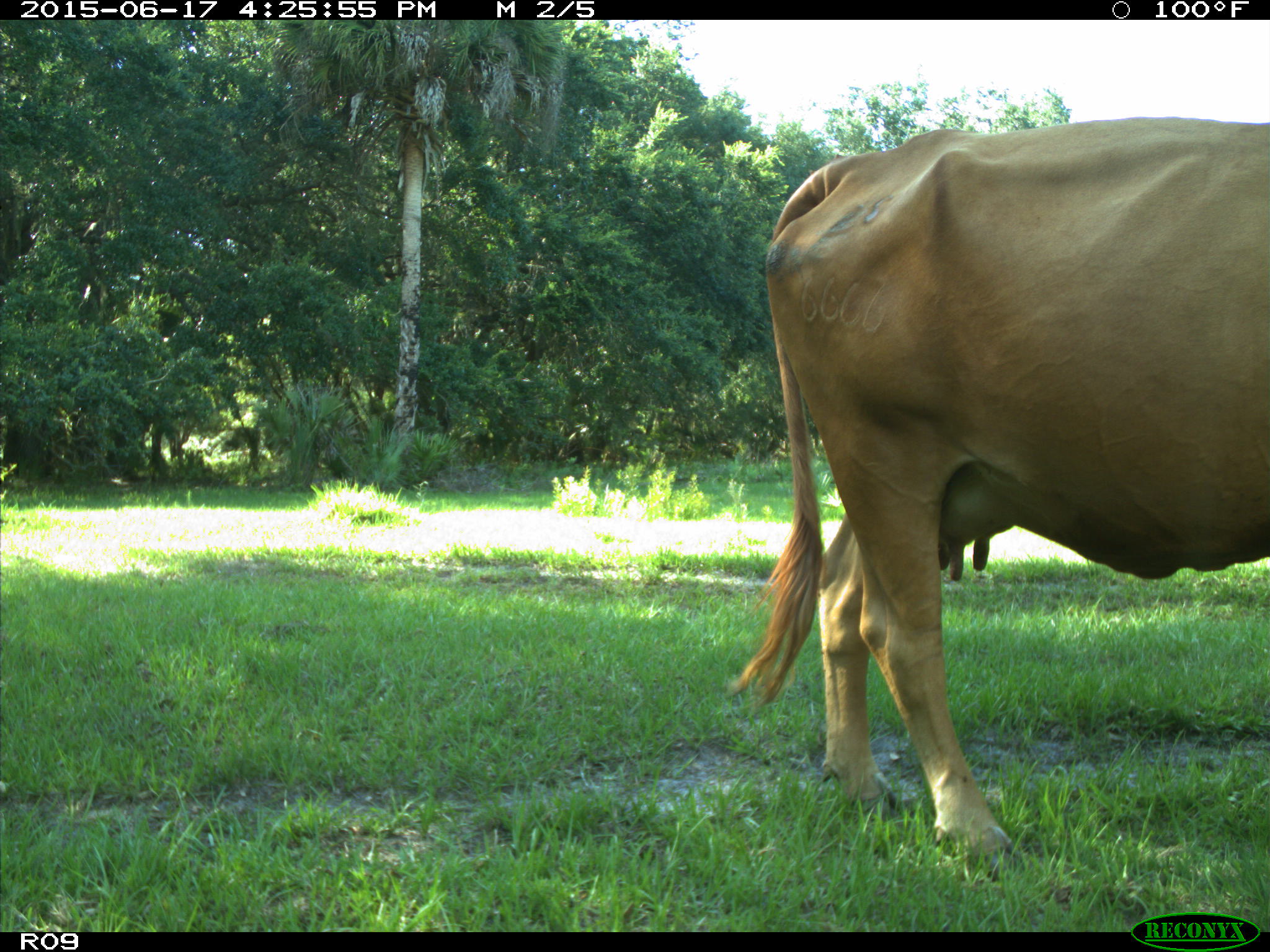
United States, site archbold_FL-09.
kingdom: Animalia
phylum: Chordata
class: Mammalia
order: Artiodactyla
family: Bovidae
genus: Bos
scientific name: Bos taurus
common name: domestic cow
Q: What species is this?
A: Bos taurus (domestic cow).